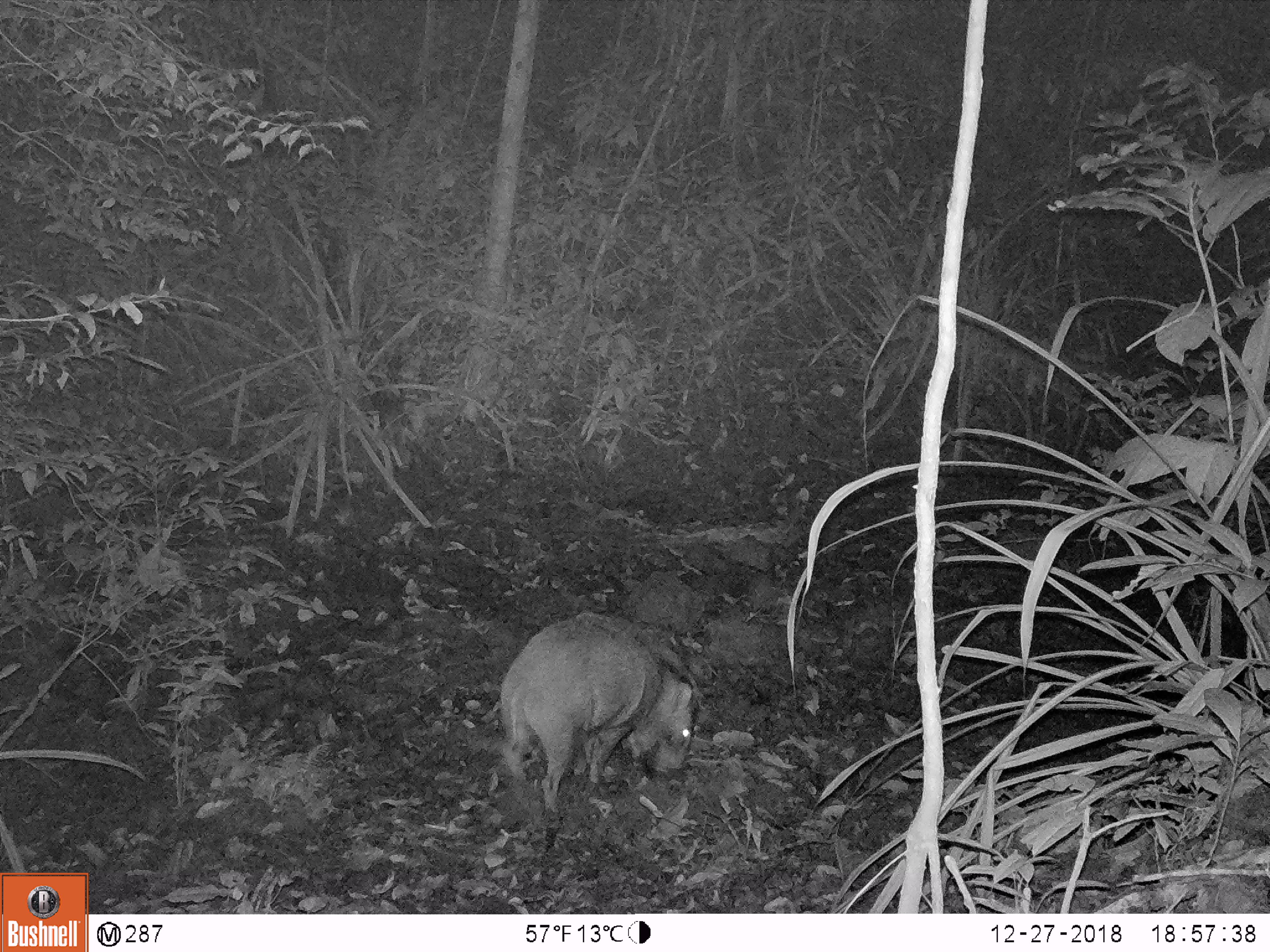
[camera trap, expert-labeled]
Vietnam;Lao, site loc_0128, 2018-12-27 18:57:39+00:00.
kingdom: Animalia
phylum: Chordata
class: Mammalia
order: Artiodactyla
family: Suidae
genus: Sus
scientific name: Sus scrofa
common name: eurasian wild pig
Eurasian wild pig (Sus scrofa). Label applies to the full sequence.